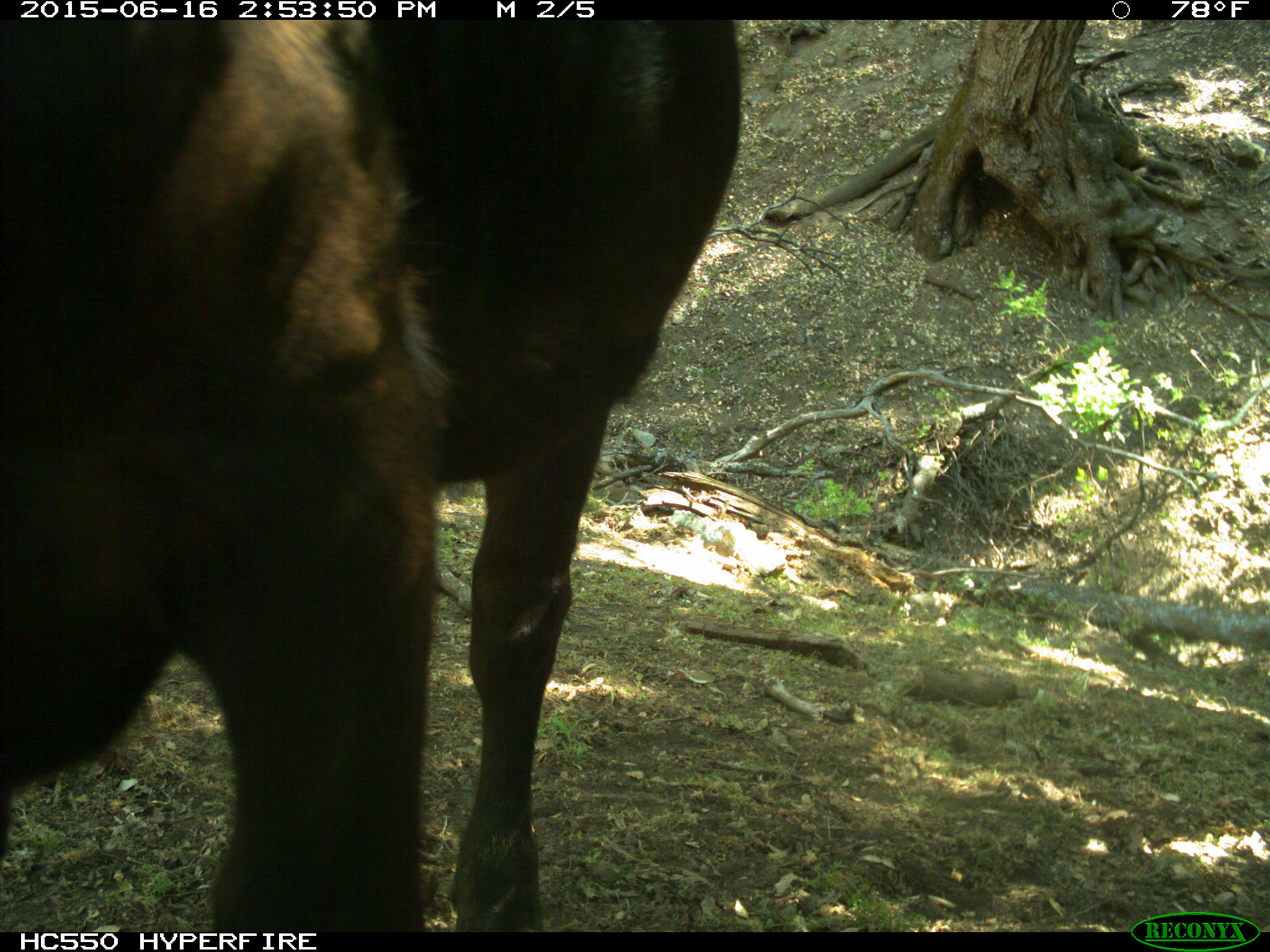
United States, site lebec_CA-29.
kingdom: Animalia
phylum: Chordata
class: Mammalia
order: Artiodactyla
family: Bovidae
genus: Bos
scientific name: Bos taurus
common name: domestic cow